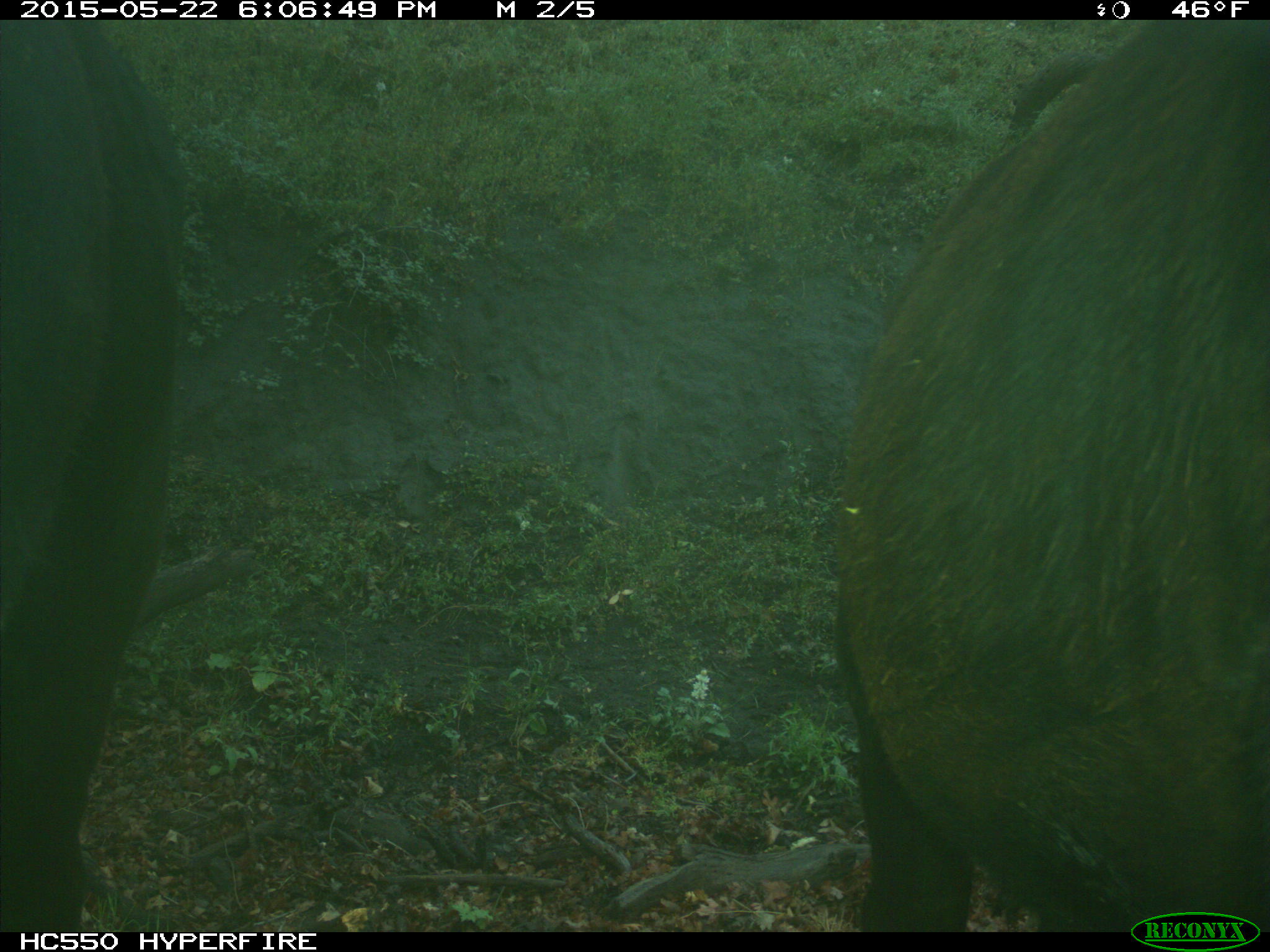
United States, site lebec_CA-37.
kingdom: Animalia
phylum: Chordata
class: Mammalia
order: Artiodactyla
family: Bovidae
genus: Bos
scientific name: Bos taurus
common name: domestic cow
Bos taurus (domestic cow).